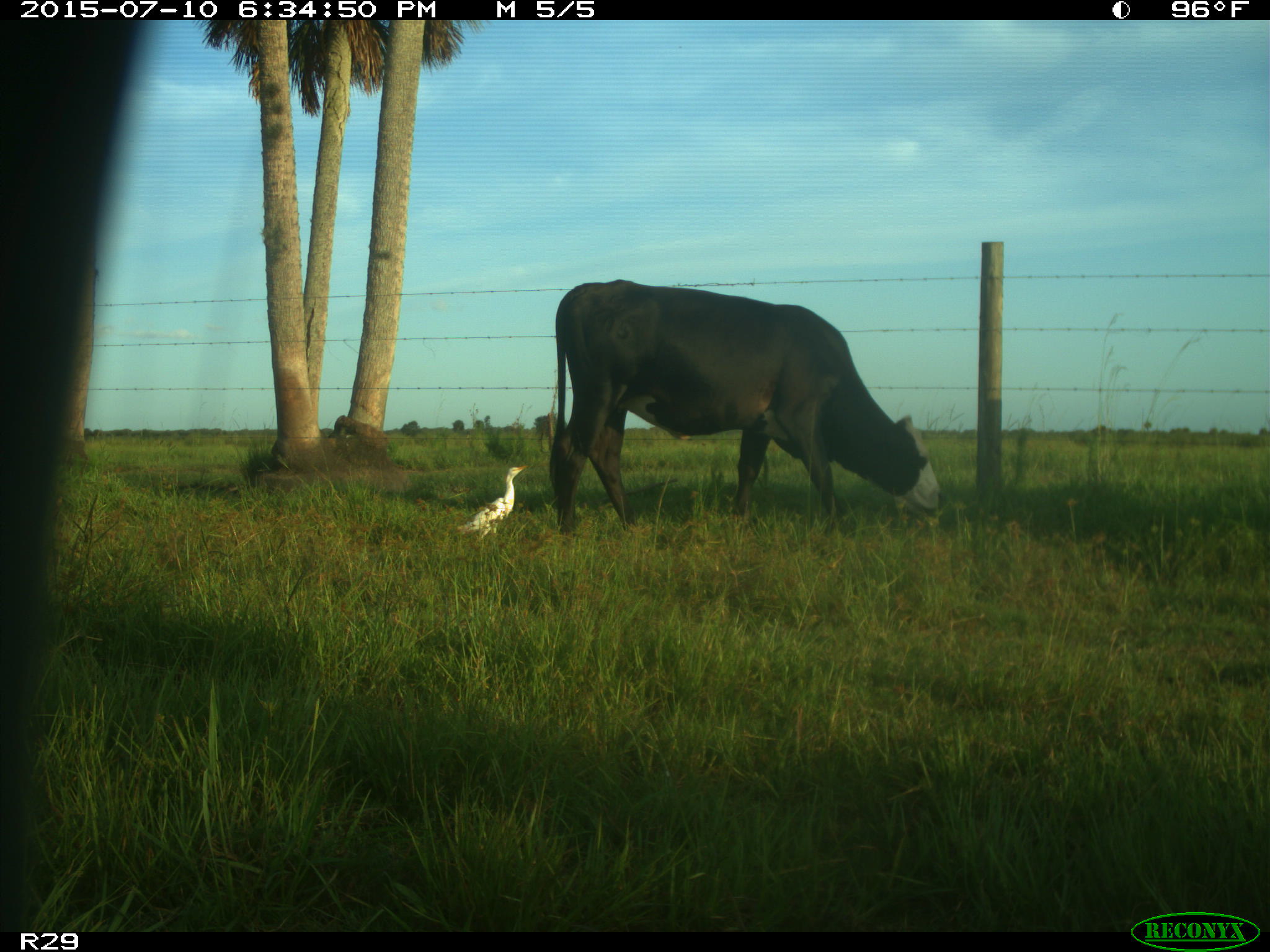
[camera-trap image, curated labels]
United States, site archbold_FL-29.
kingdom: Animalia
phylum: Chordata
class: Mammalia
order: Artiodactyla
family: Bovidae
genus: Bos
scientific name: Bos taurus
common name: domestic cow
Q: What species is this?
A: Bos taurus (domestic cow).